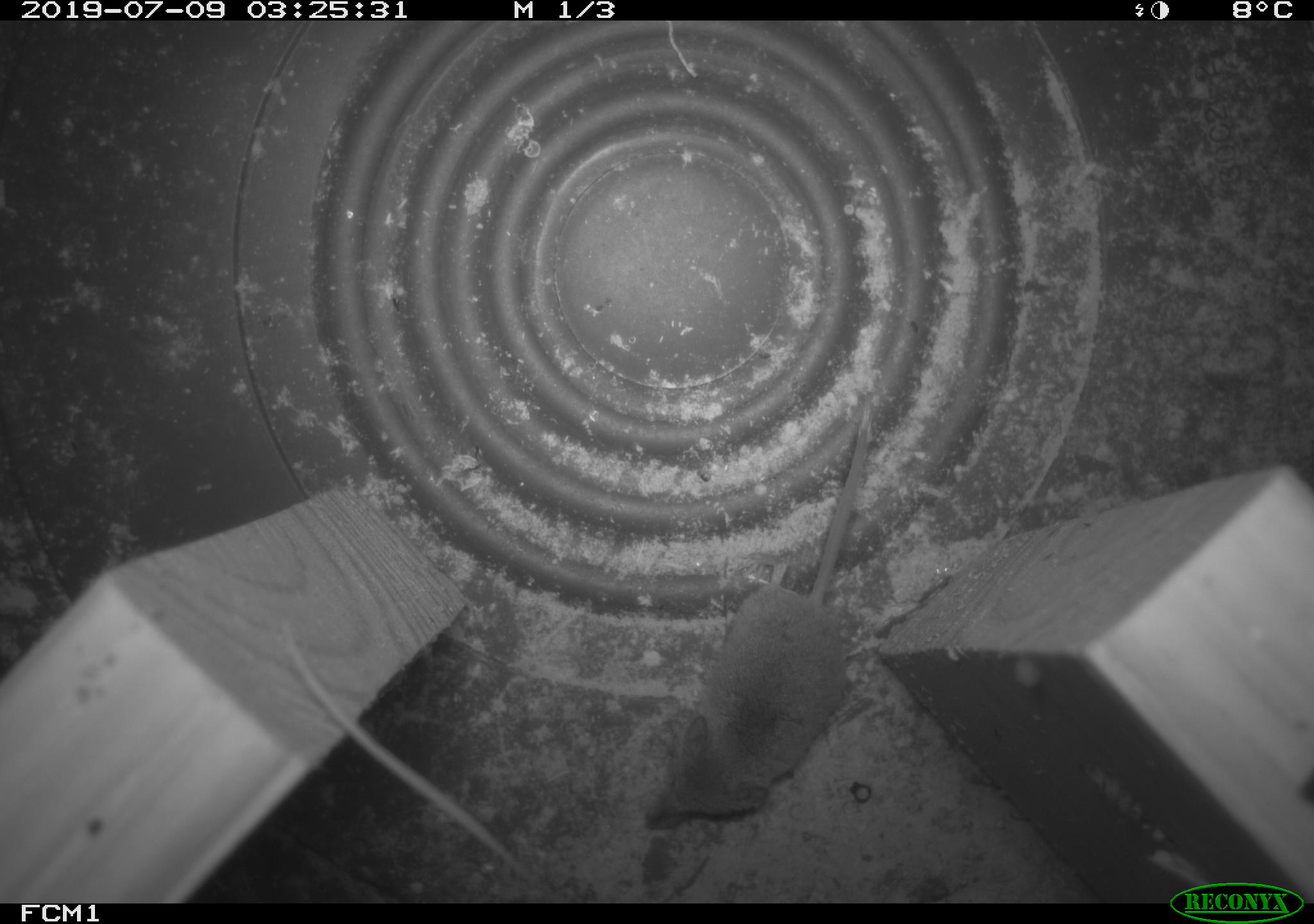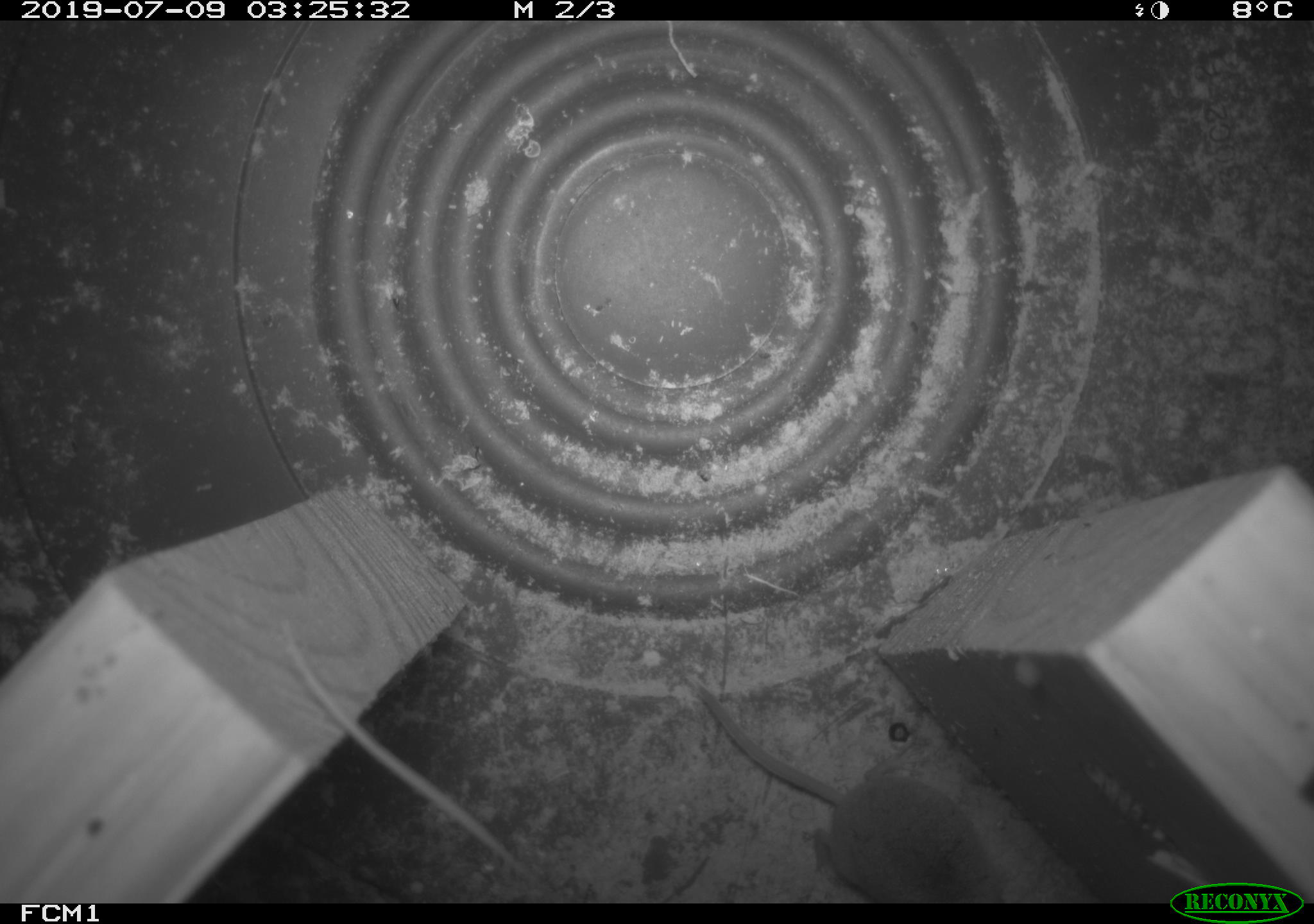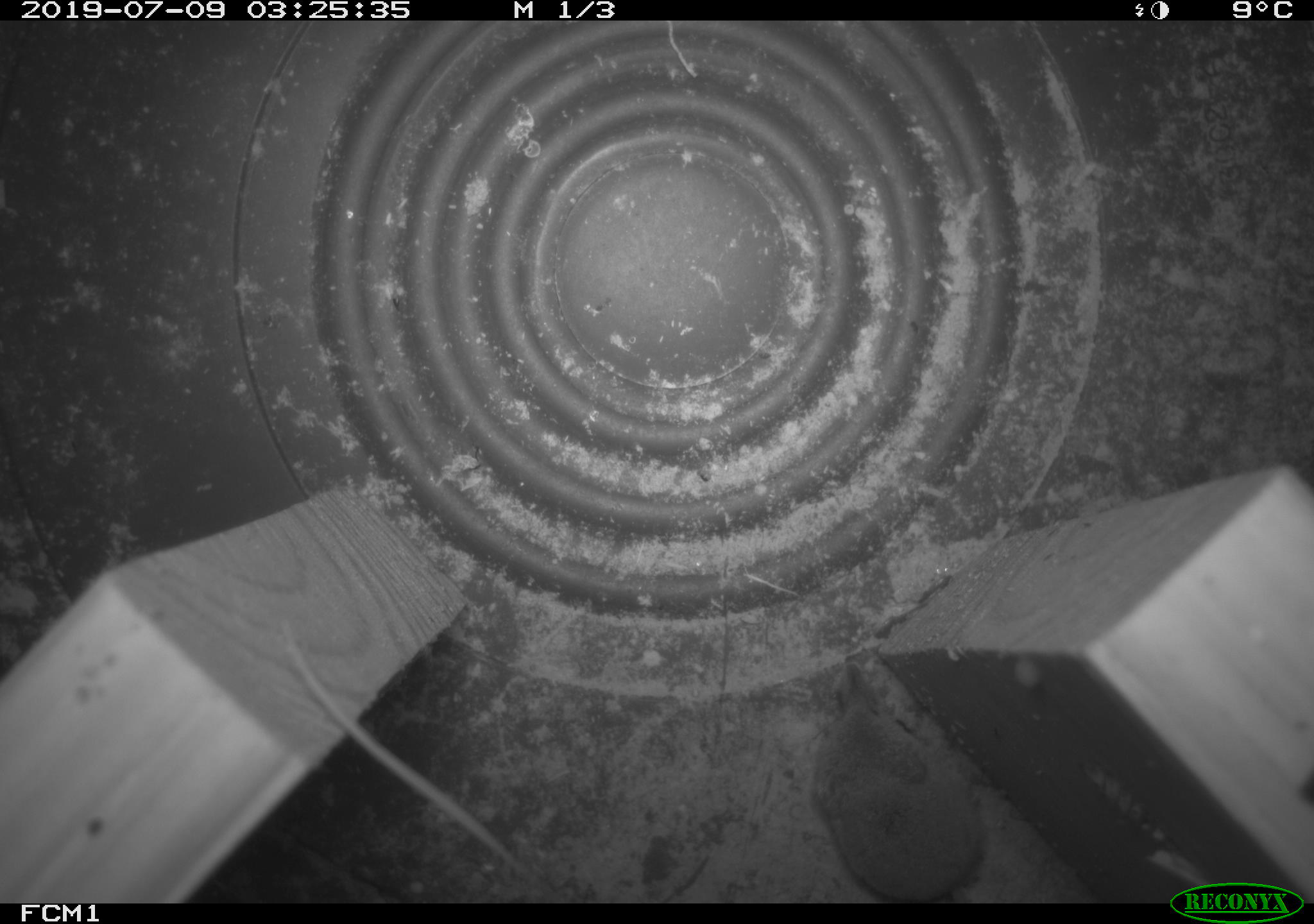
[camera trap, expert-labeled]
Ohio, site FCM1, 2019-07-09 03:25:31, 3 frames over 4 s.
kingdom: Animalia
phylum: Chordata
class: Mammalia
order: Eulipotyphla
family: Soricidae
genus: Sorex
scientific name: Sorex cinereus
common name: masked shrew